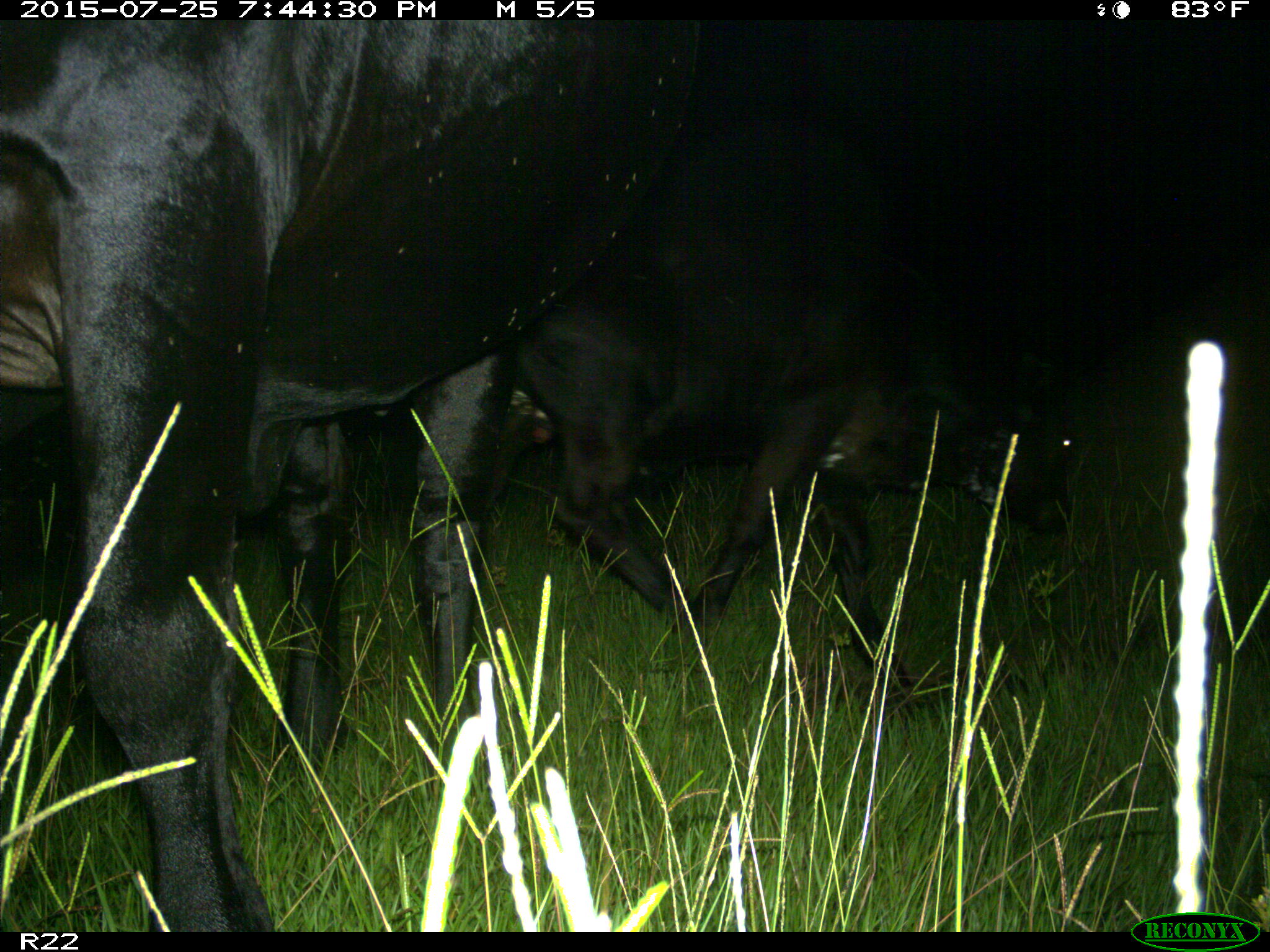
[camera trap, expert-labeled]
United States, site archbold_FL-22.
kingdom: Animalia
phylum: Chordata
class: Mammalia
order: Artiodactyla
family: Bovidae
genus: Bos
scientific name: Bos taurus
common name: domestic cow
Bos taurus (domestic cow).